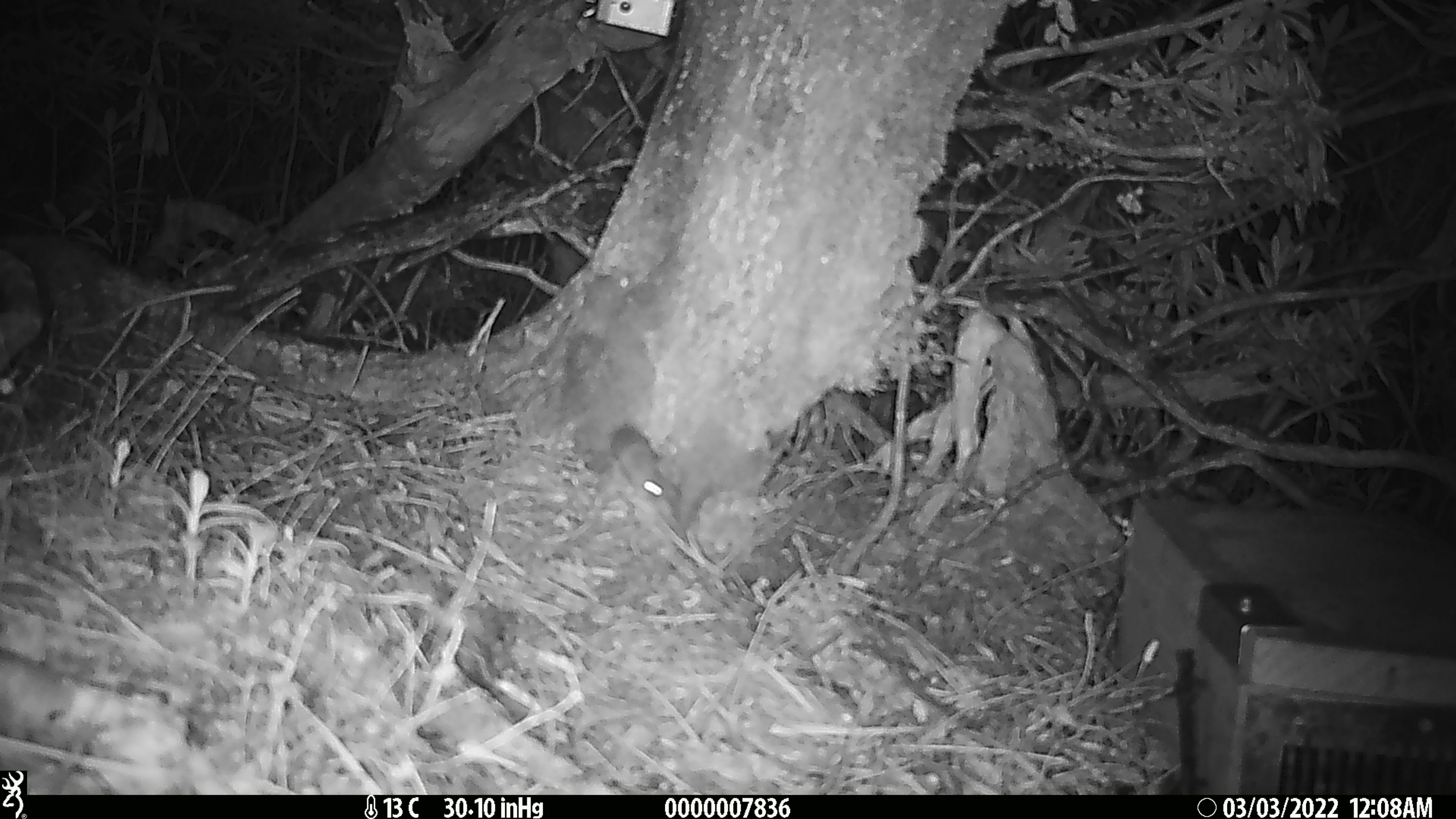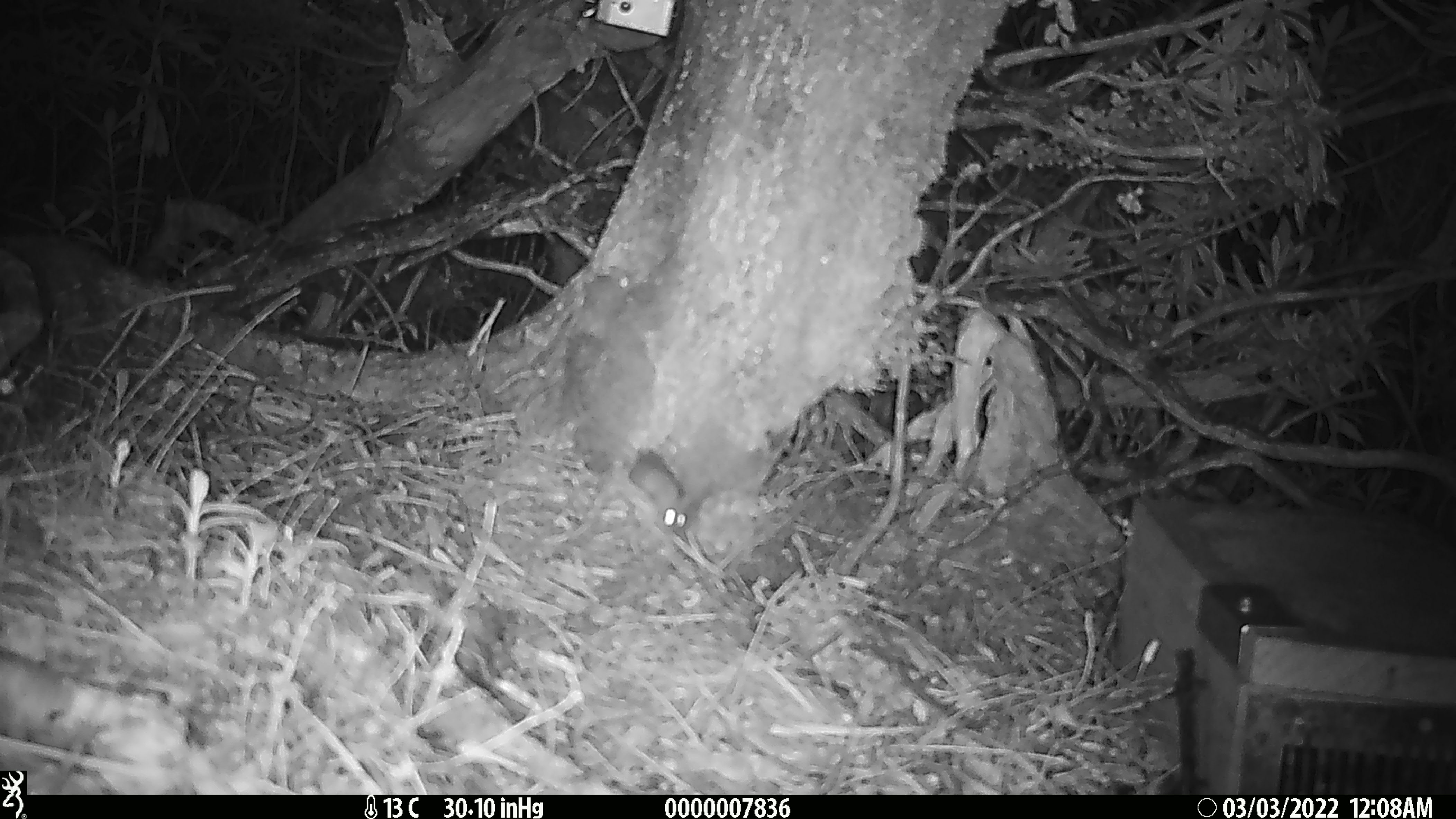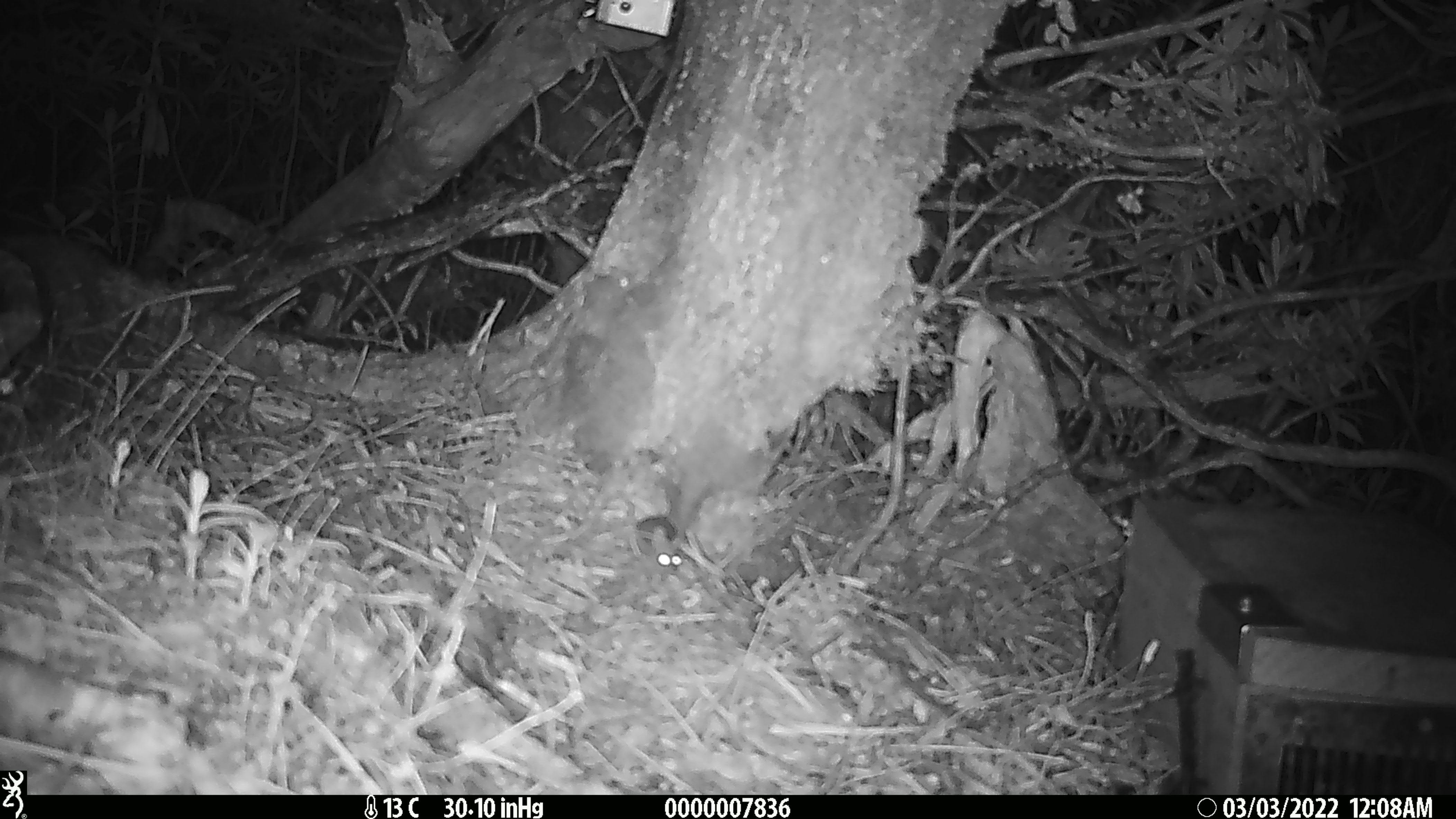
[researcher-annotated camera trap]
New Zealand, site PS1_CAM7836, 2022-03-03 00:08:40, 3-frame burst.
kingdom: Animalia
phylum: Chordata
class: Mammalia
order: Rodentia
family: Muridae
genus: Mus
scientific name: Mus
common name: mouse